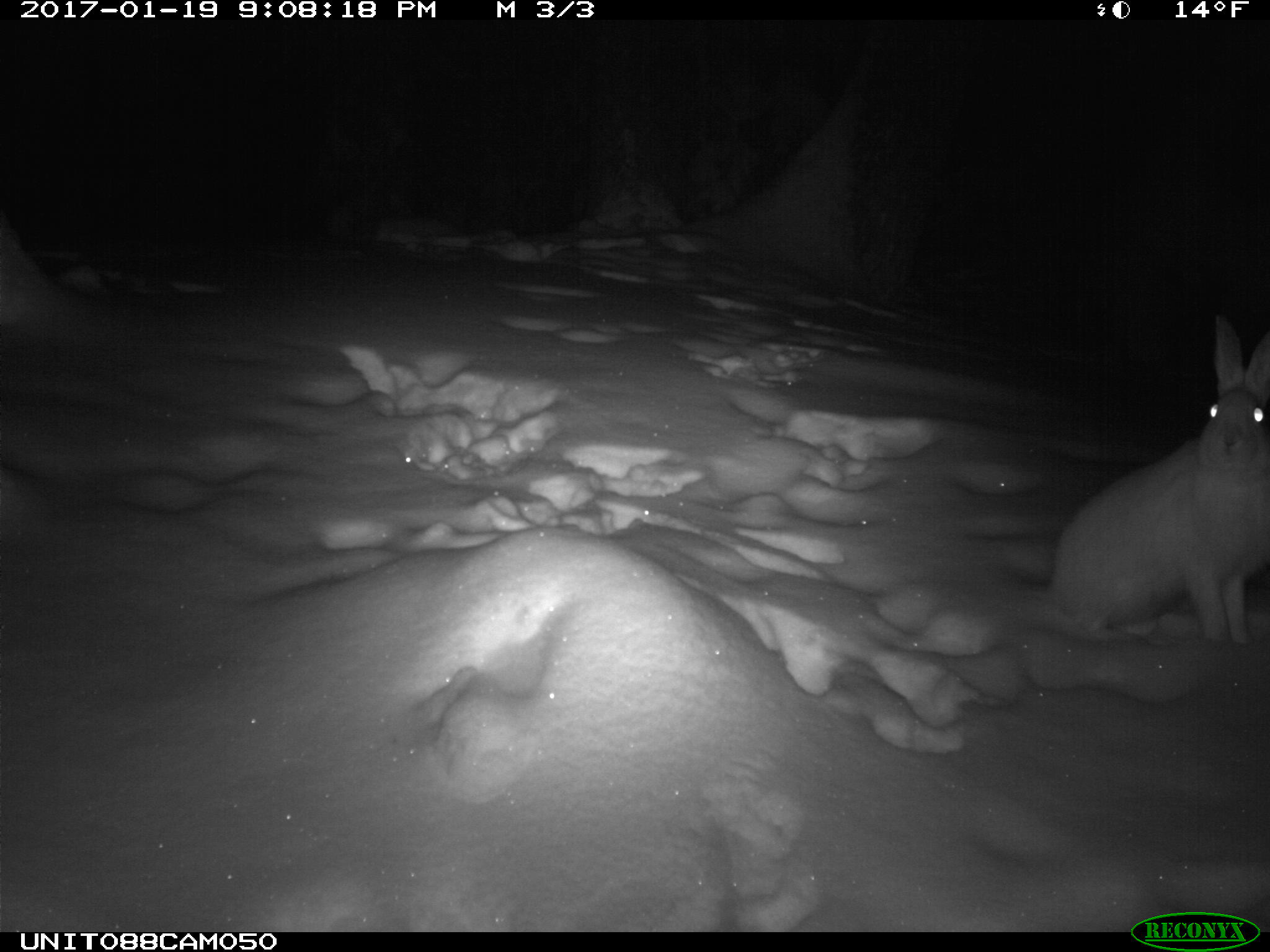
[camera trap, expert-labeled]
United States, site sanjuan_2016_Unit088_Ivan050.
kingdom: Animalia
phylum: Chordata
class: Mammalia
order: Lagomorpha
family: Leporidae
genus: Lepus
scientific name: Lepus americanus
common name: snowshoe hare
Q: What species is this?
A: Lepus americanus (snowshoe hare).